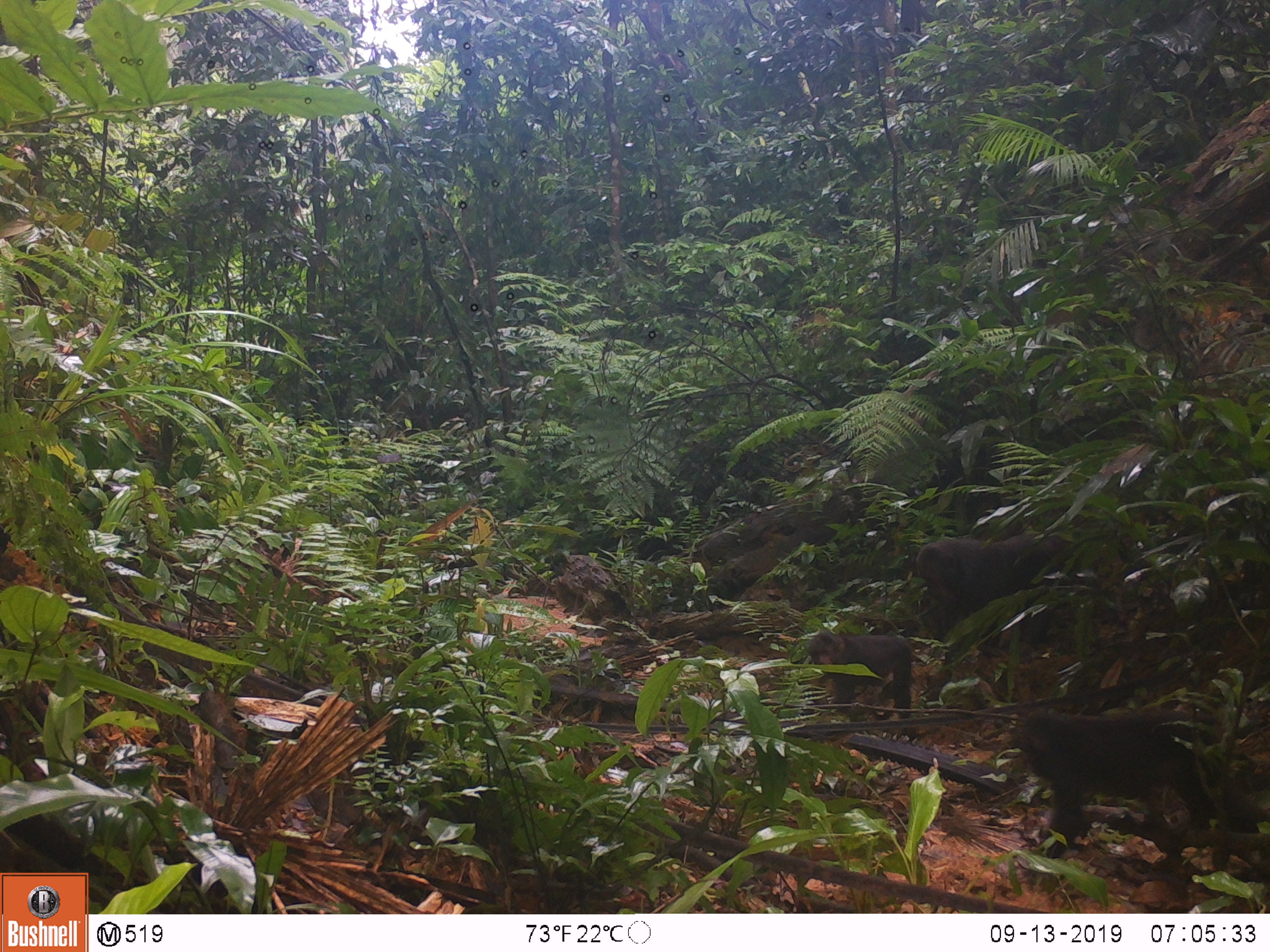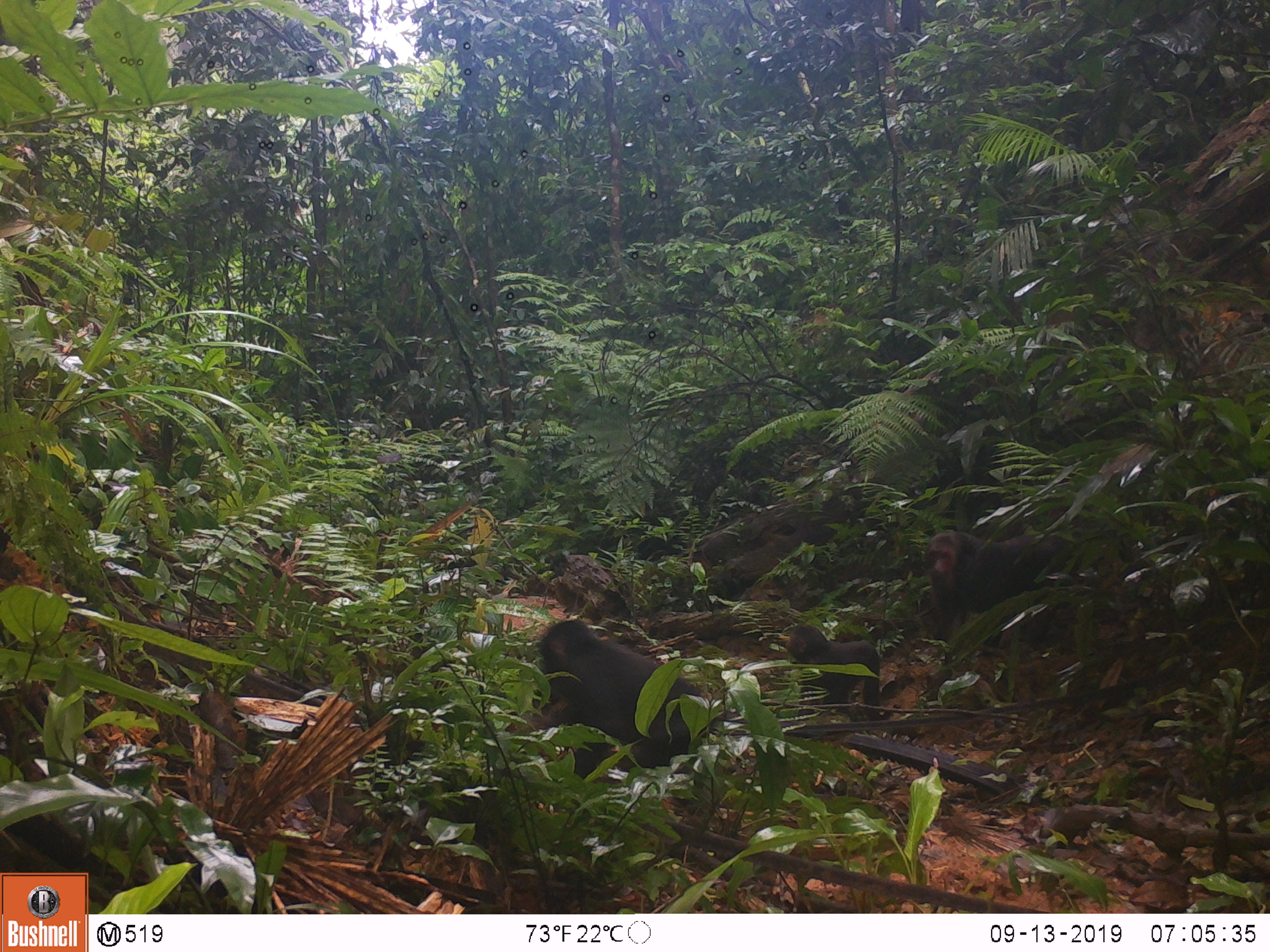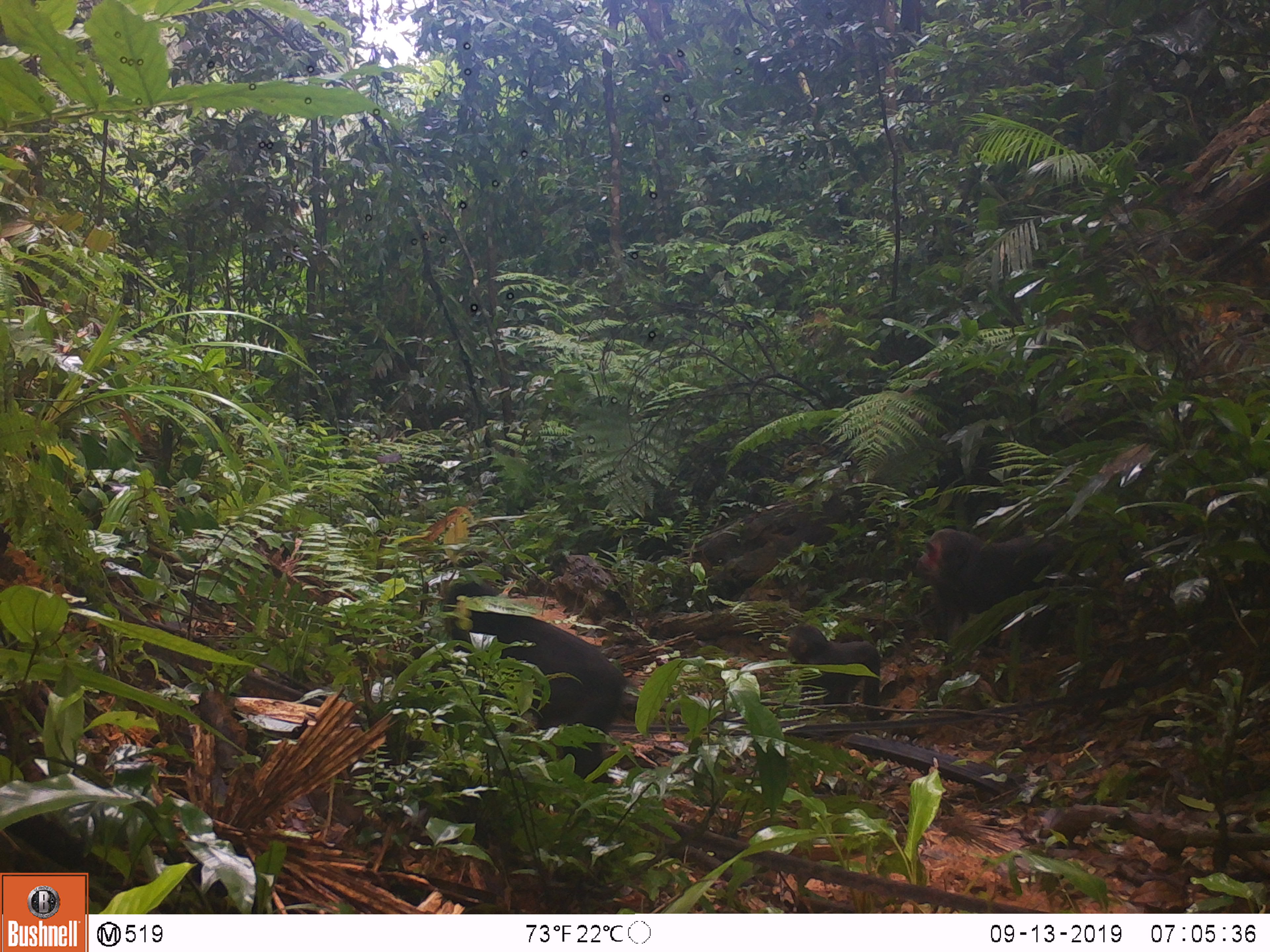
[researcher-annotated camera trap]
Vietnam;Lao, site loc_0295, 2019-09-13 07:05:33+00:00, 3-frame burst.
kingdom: Animalia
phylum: Chordata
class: Mammalia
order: Primates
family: Cercopithecidae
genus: Macaca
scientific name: Macaca arctoides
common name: stump-tailed macaque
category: stump tailed macaque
Stump tailed macaque (stump-tailed macaque) (Macaca arctoides). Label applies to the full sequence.